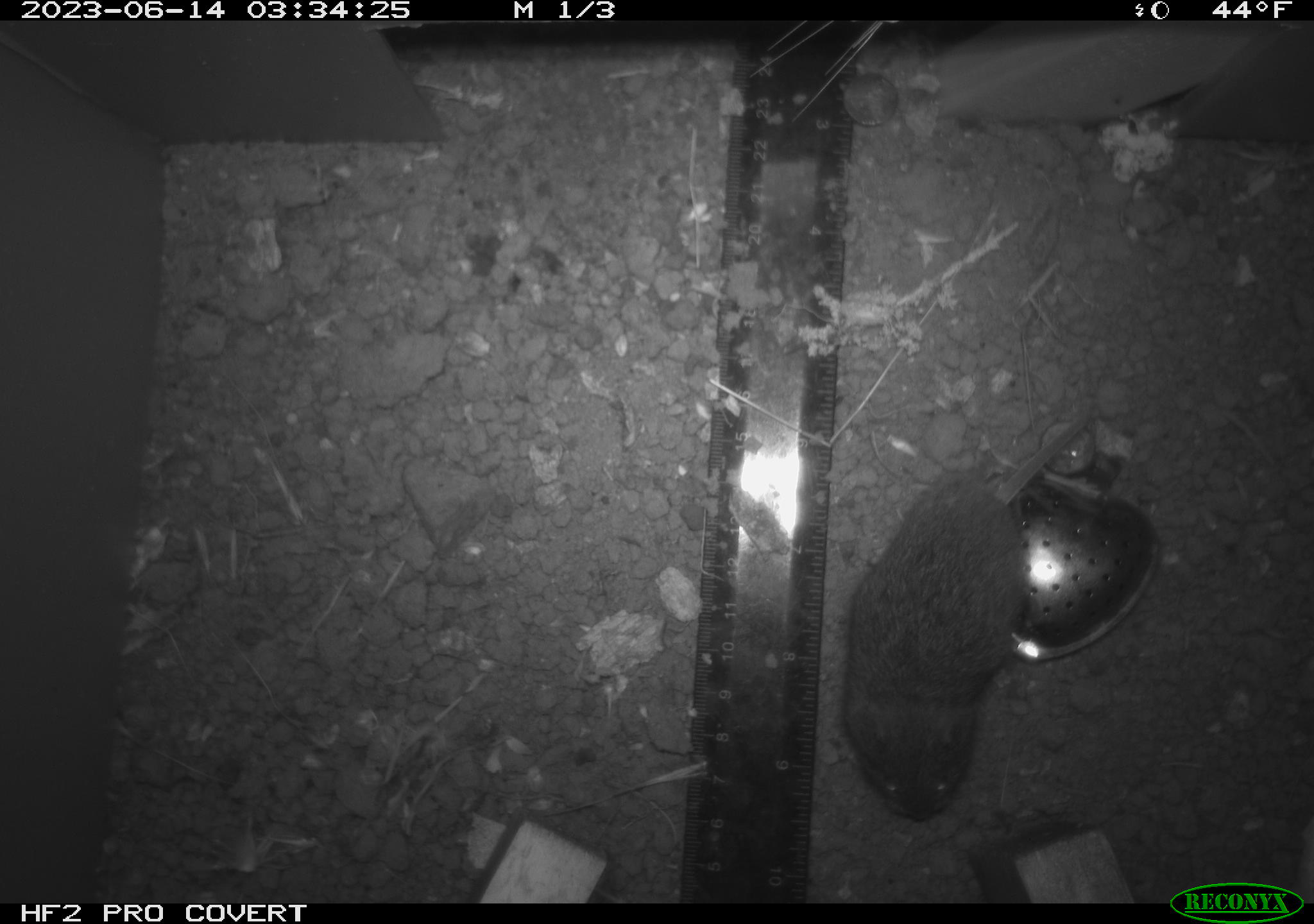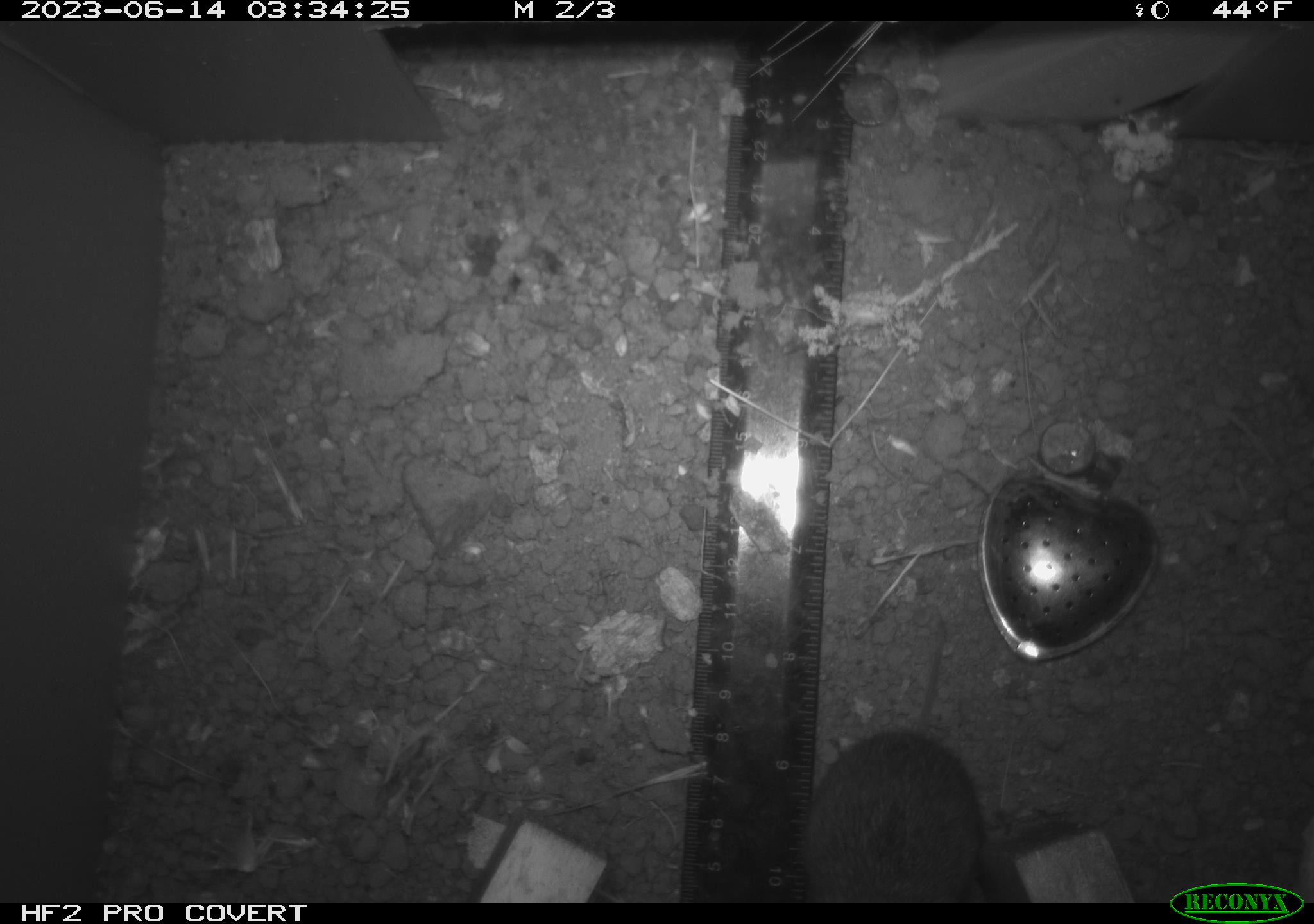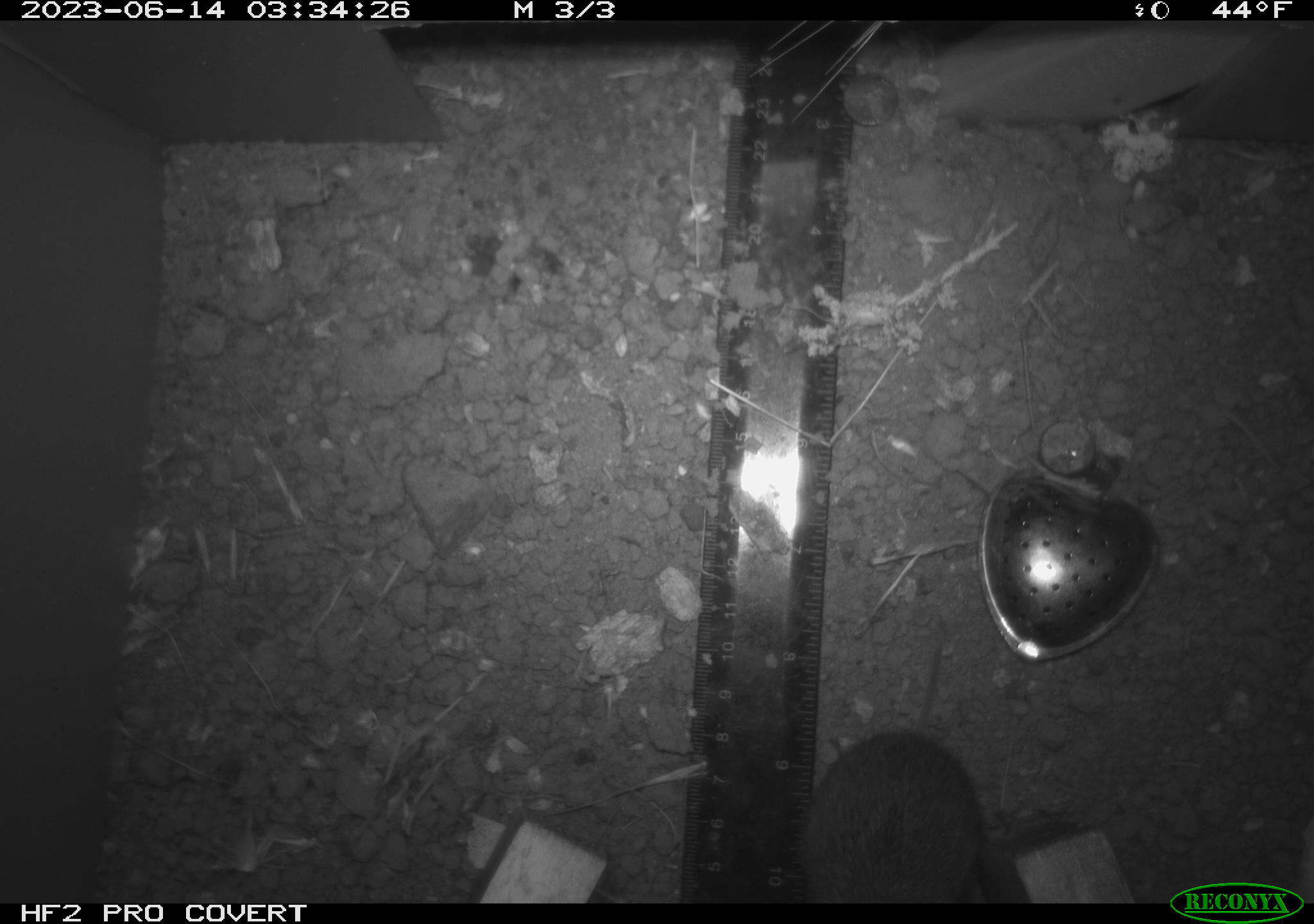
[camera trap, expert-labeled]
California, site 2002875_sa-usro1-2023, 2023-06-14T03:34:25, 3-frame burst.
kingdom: Animalia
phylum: Chordata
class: Mammalia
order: Rodentia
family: Cricetidae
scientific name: Arvicolinae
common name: voles, lemmings, and muskrats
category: arvicolinae subfamily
Arvicolinae subfamily (voles, lemmings, and muskrats) (Arvicolinae).